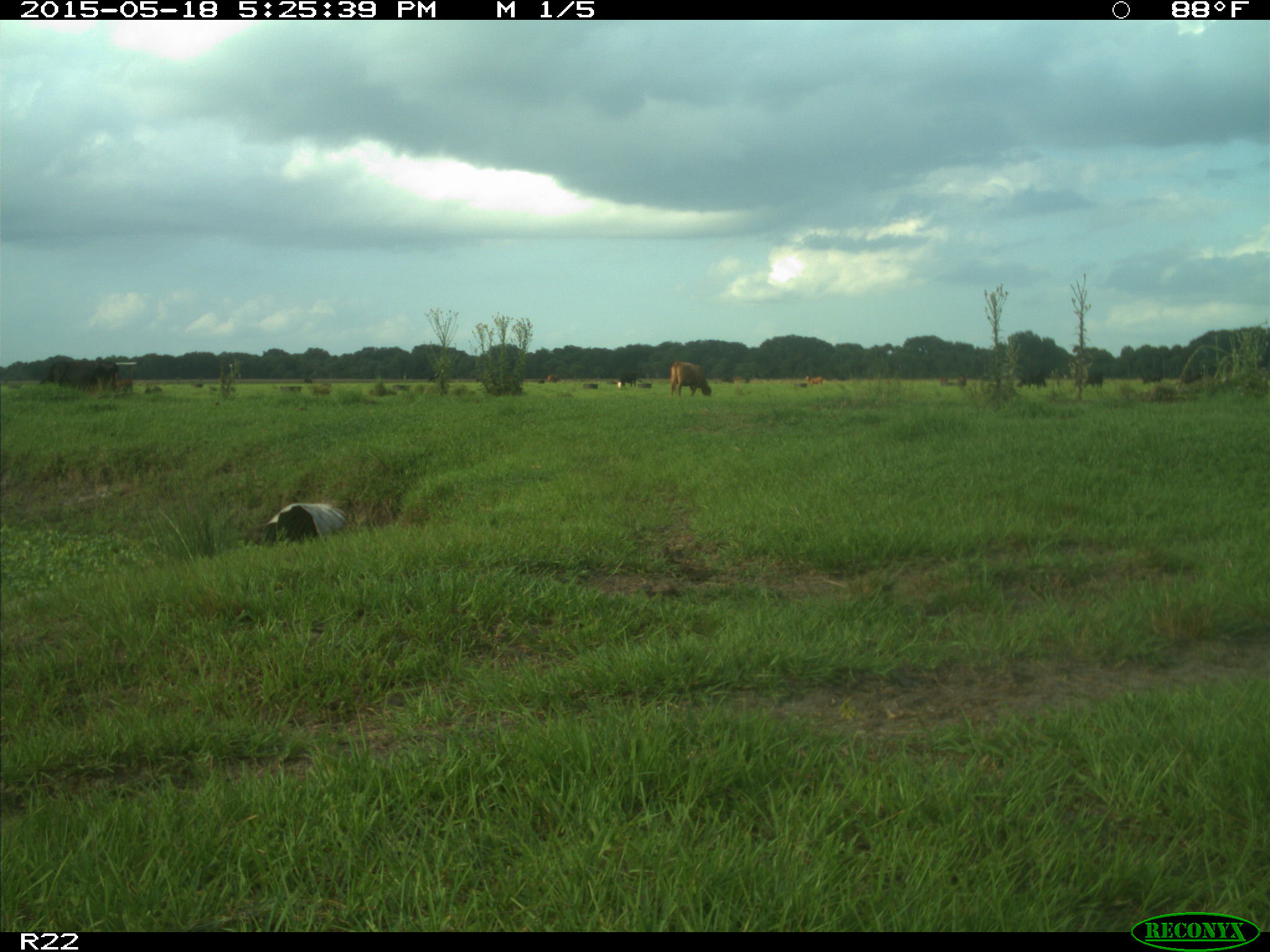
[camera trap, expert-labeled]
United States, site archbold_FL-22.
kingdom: Animalia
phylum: Chordata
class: Mammalia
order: Artiodactyla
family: Bovidae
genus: Bos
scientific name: Bos taurus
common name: domestic cow